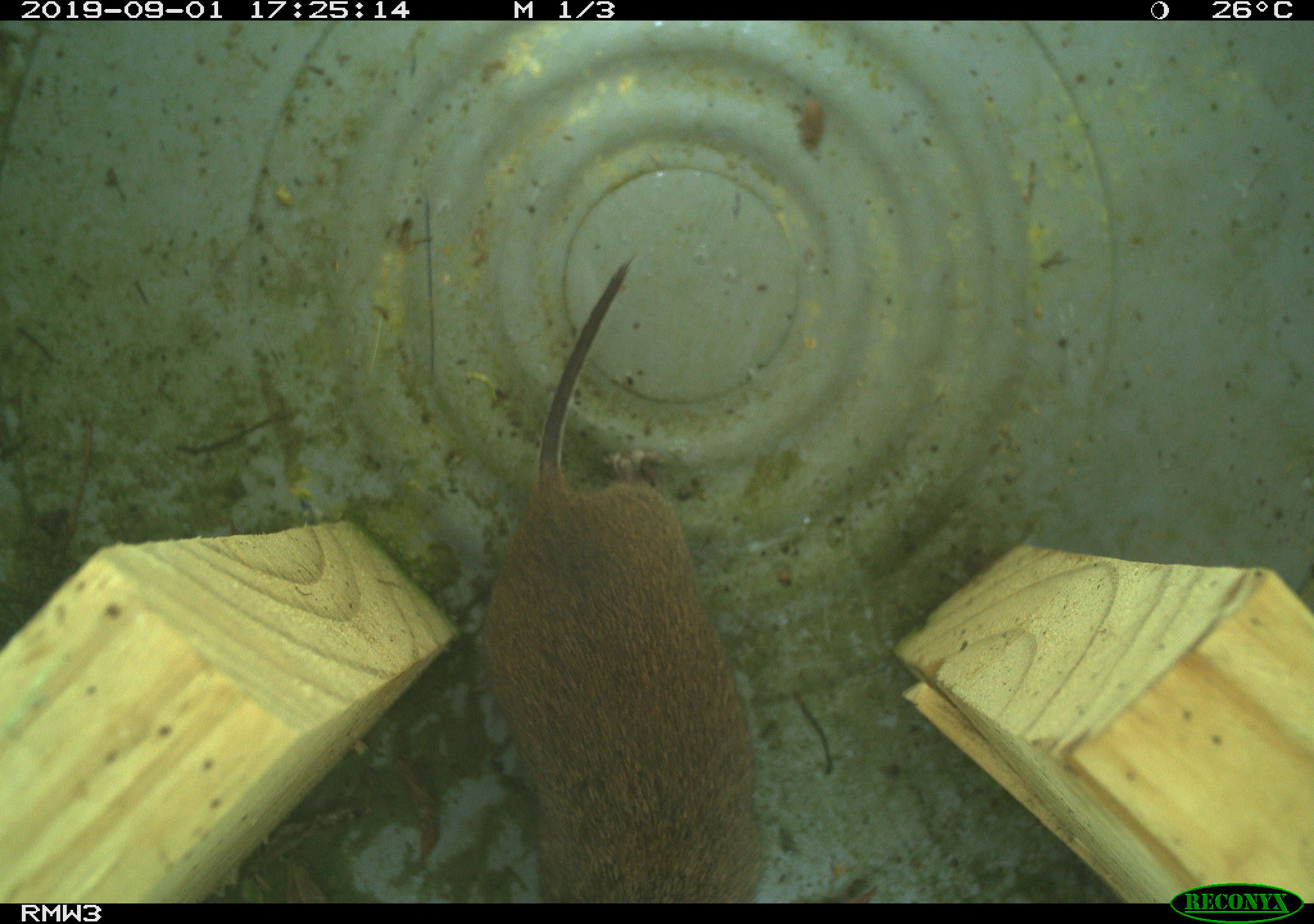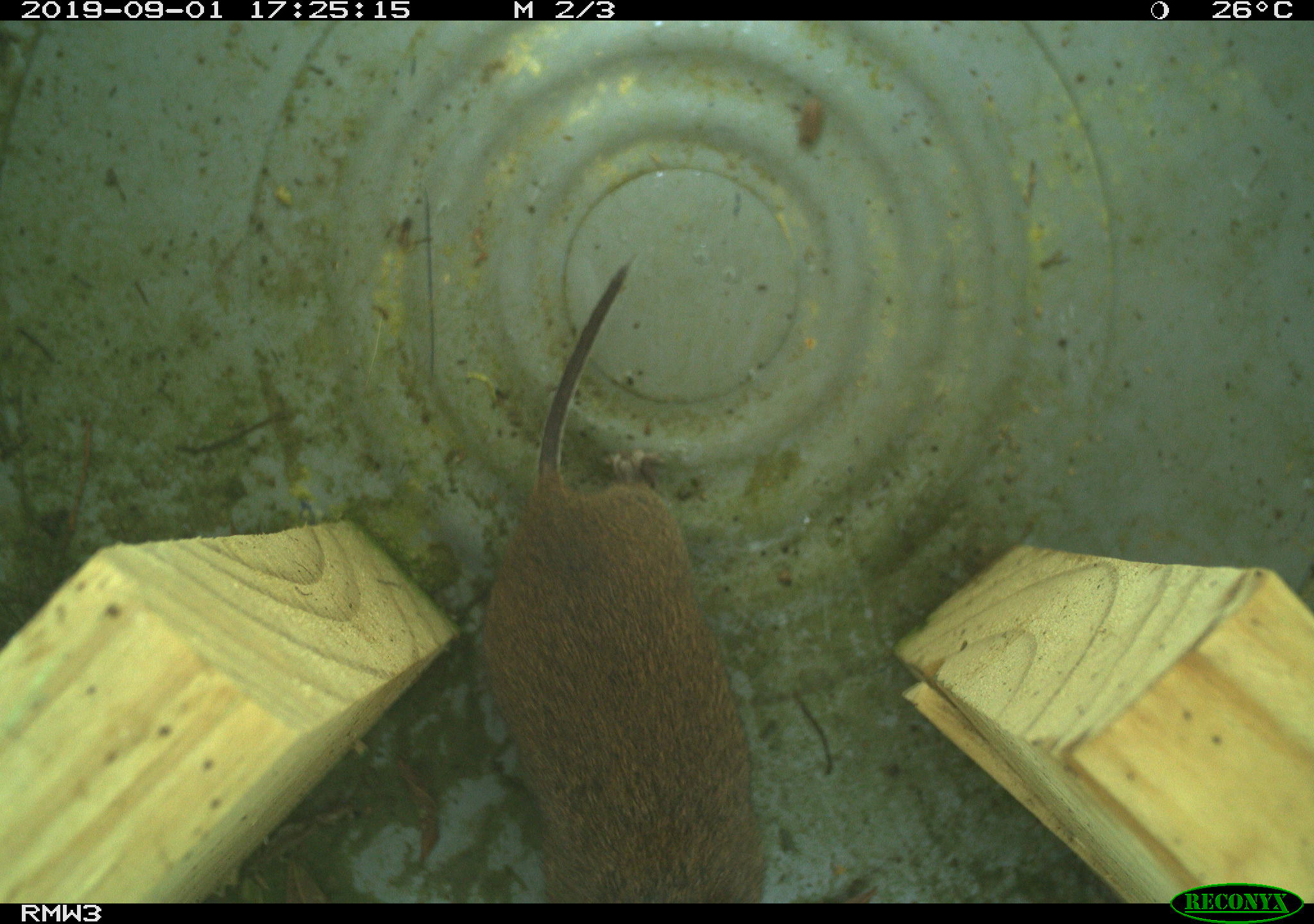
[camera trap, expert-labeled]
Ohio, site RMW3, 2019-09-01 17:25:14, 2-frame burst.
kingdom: Animalia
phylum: Chordata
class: Mammalia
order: Rodentia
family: Cricetidae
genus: Microtus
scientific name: Microtus pennsylvanicus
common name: meadow vole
Meadow vole (Microtus pennsylvanicus).